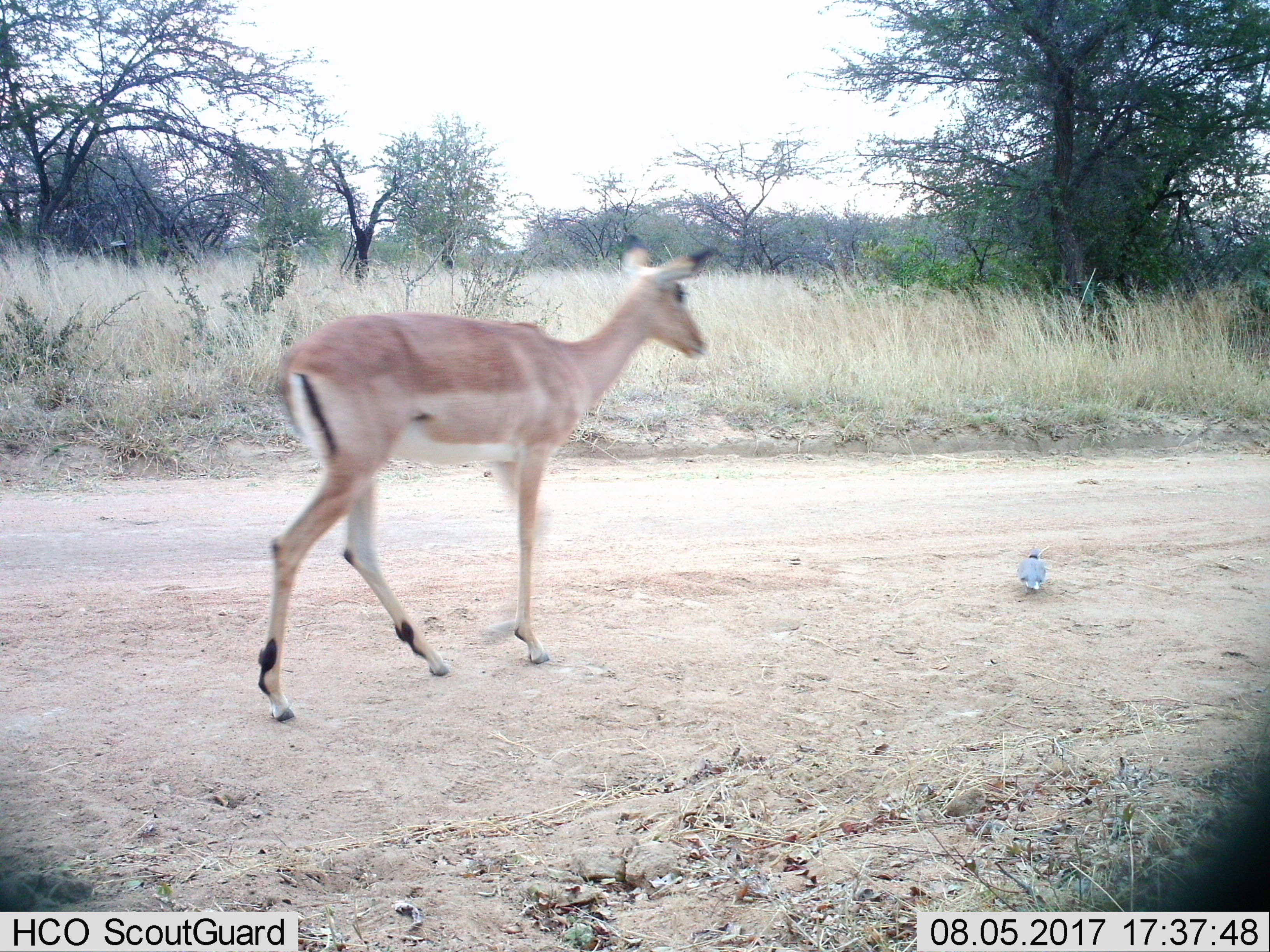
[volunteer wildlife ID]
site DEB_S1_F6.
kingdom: Animalia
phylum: Chordata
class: Aves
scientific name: Aves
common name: bird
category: birdother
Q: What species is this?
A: Birdother (bird) (Aves).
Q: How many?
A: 1.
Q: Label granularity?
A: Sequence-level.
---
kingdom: Animalia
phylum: Chordata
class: Mammalia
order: Artiodactyla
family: Bovidae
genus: Aepyceros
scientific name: Aepyceros melampus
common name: impala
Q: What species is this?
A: Impala (Aepyceros melampus).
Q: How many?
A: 1.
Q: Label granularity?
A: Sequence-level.